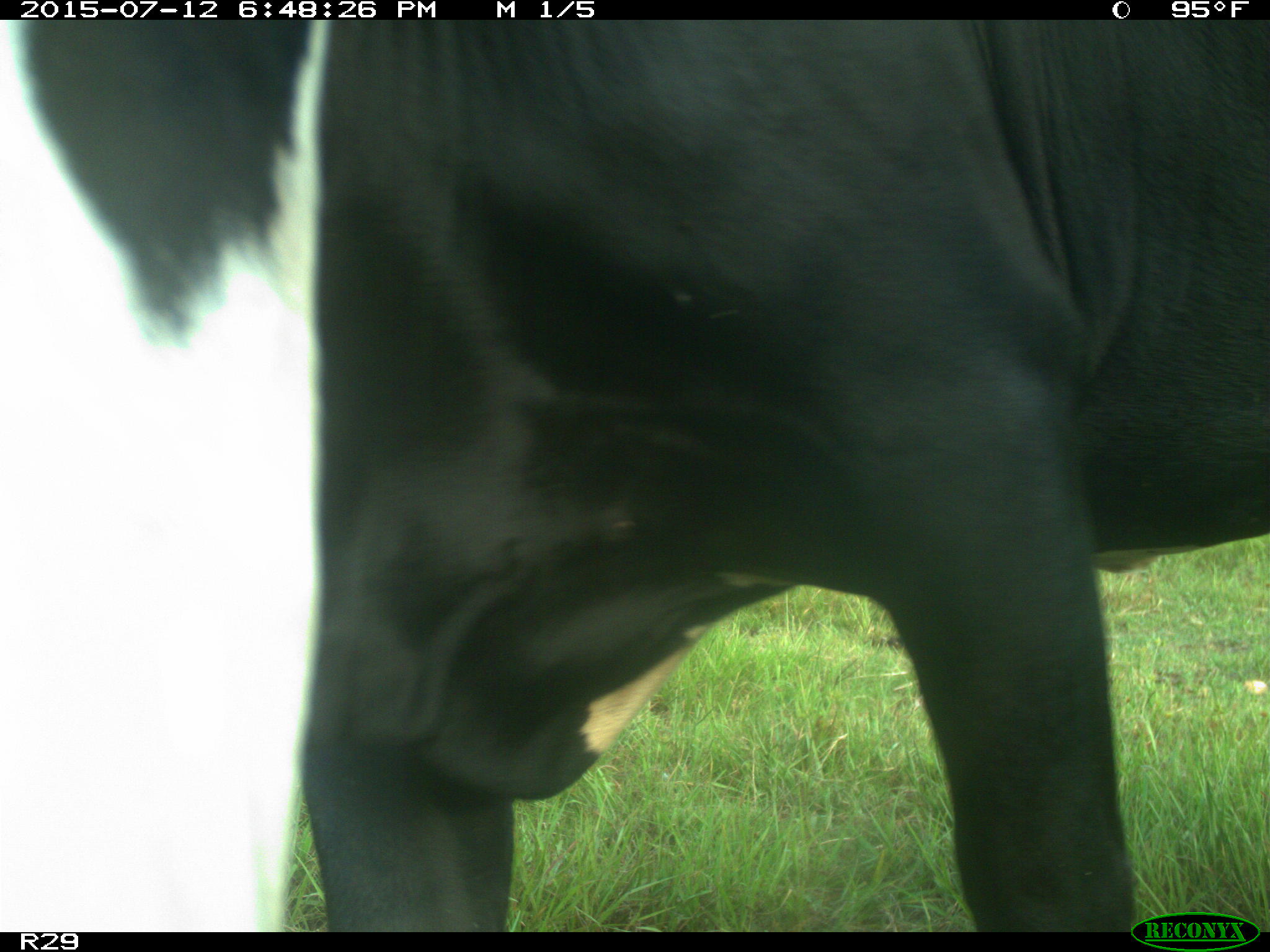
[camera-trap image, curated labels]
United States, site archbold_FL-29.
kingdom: Animalia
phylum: Chordata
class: Mammalia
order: Artiodactyla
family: Bovidae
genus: Bos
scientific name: Bos taurus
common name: domestic cow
Bos taurus (domestic cow).